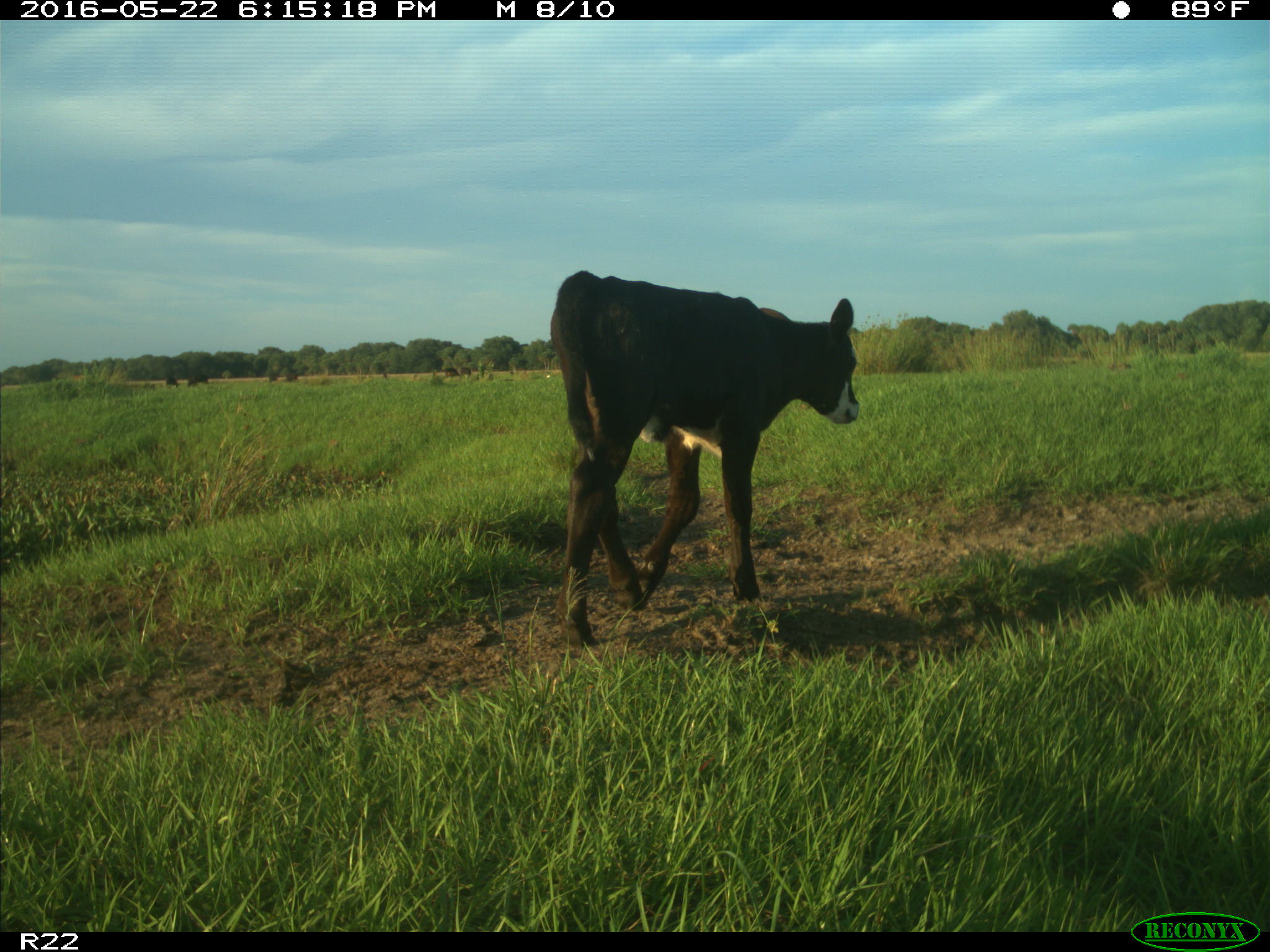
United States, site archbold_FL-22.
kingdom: Animalia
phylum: Chordata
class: Mammalia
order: Artiodactyla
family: Bovidae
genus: Bos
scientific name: Bos taurus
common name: domestic cow